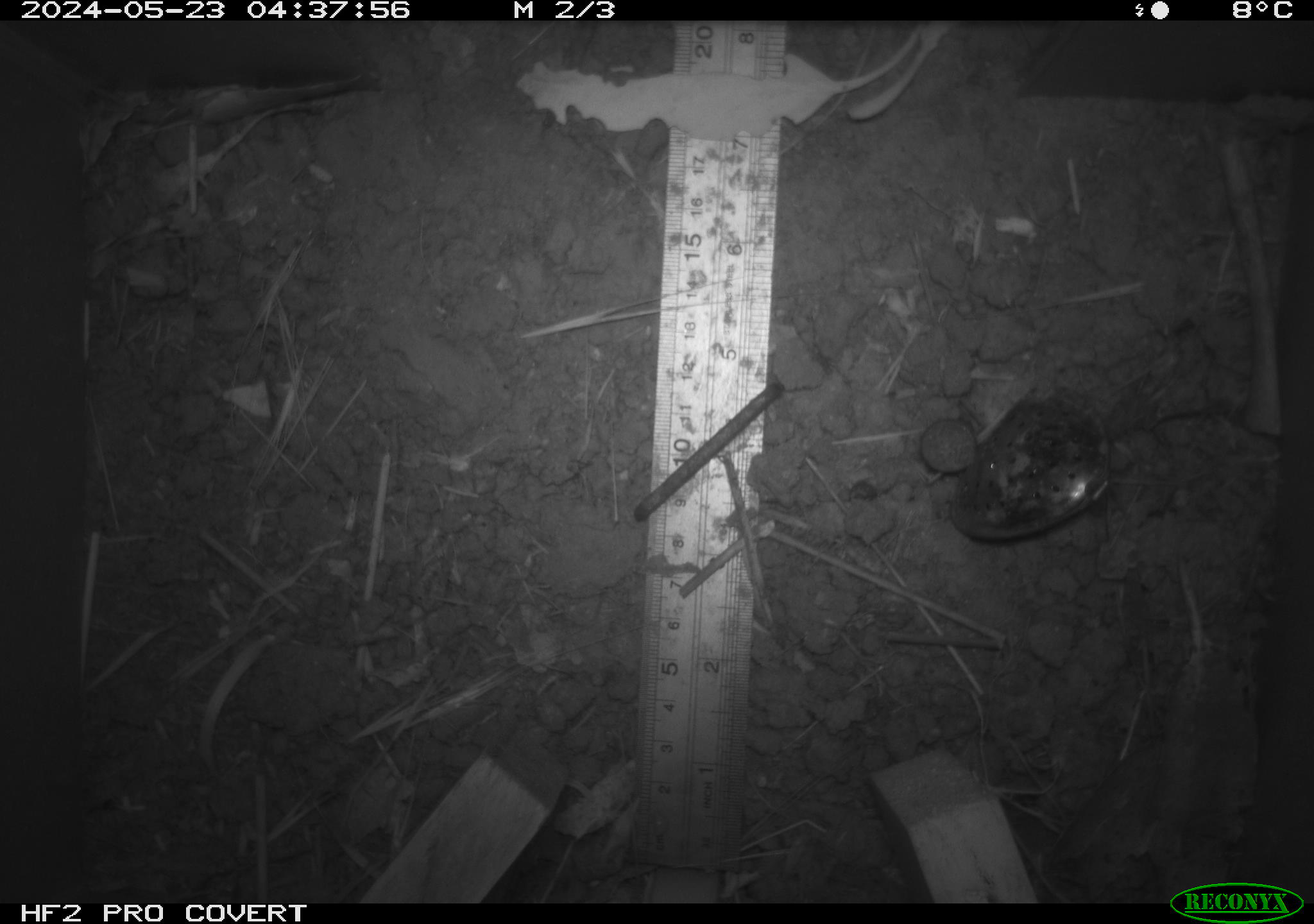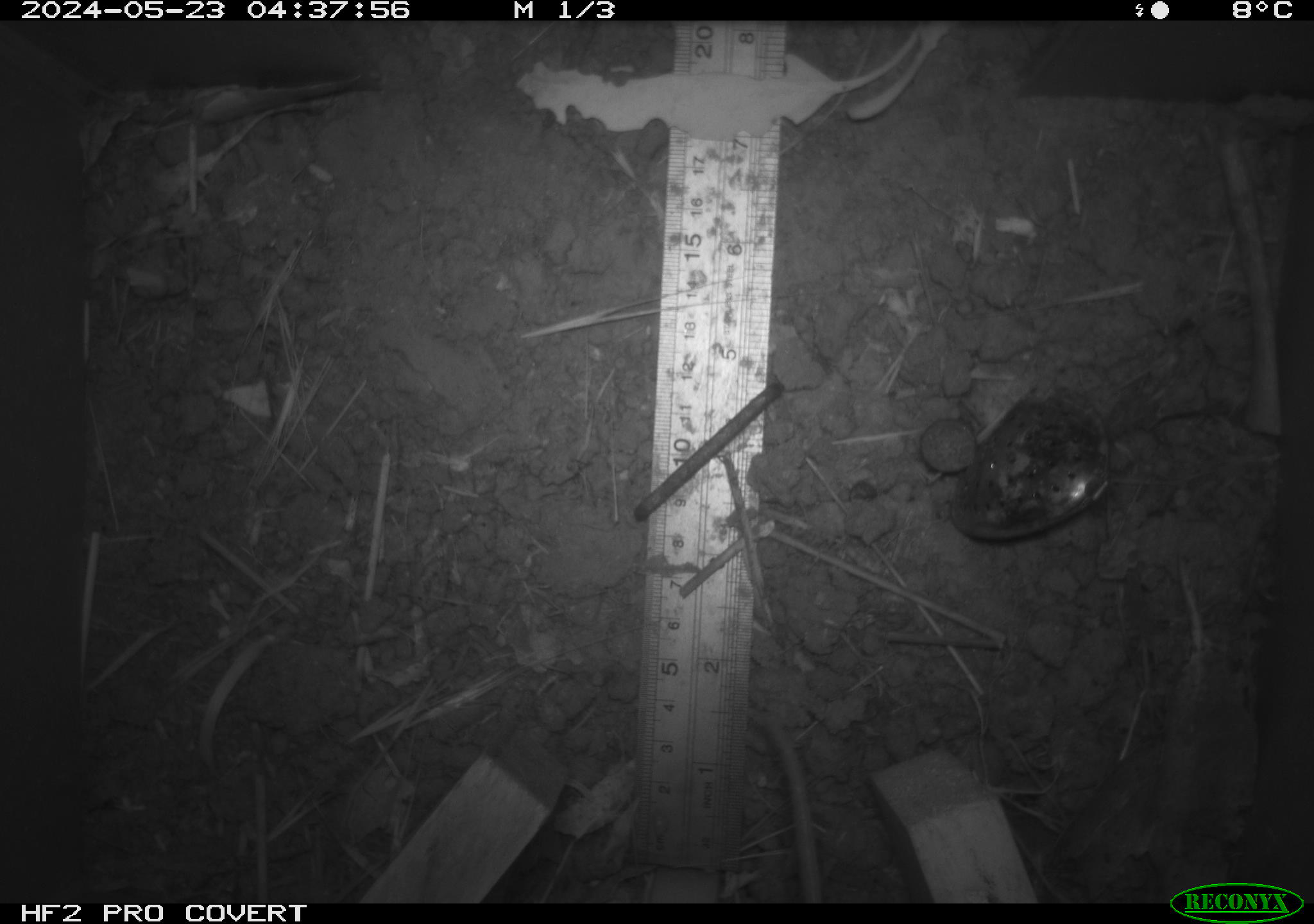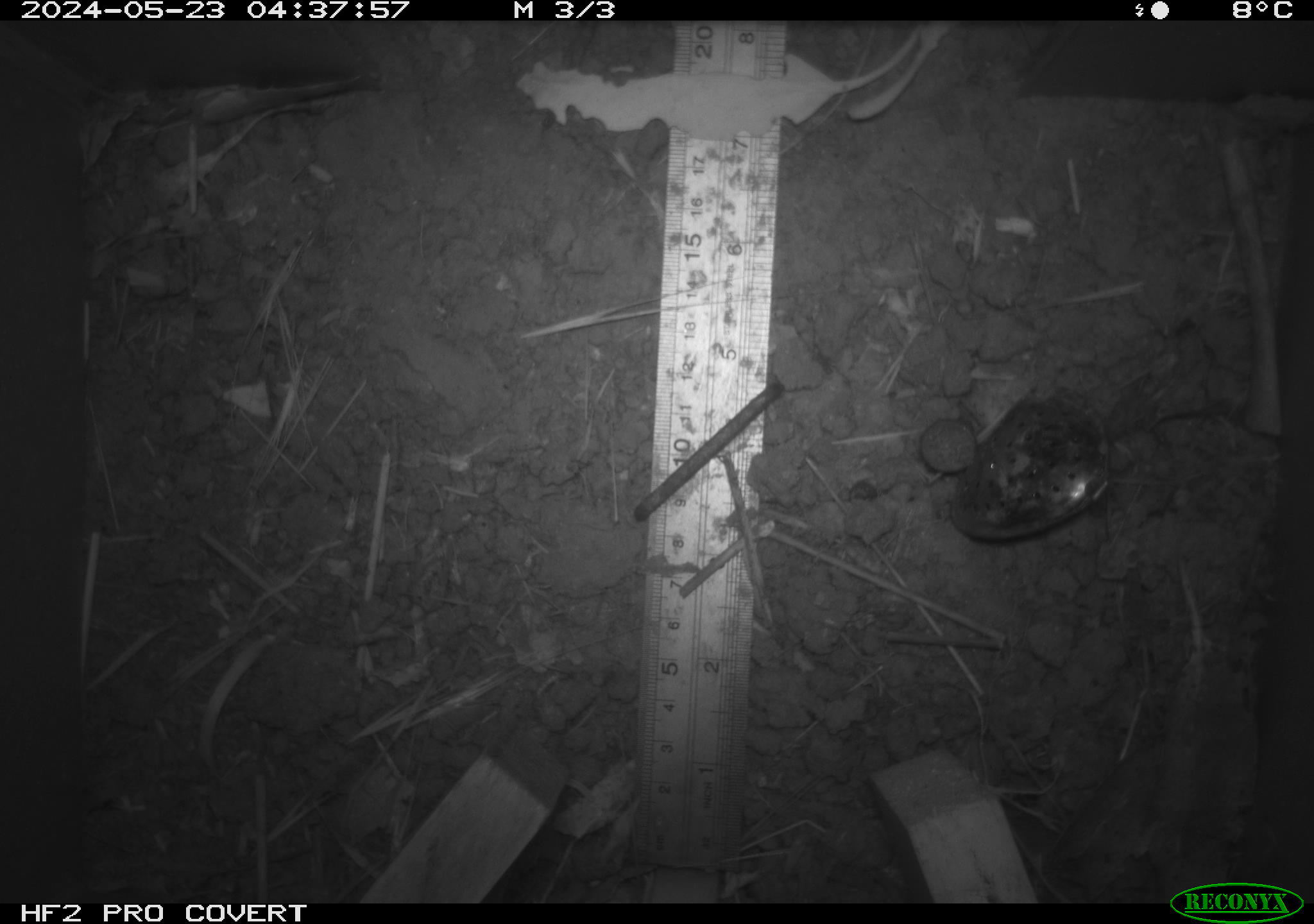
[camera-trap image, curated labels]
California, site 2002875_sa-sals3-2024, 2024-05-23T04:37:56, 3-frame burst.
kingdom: Animalia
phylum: Chordata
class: Mammalia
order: Rodentia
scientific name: Rodentia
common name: mouse species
Mouse species (Rodentia).